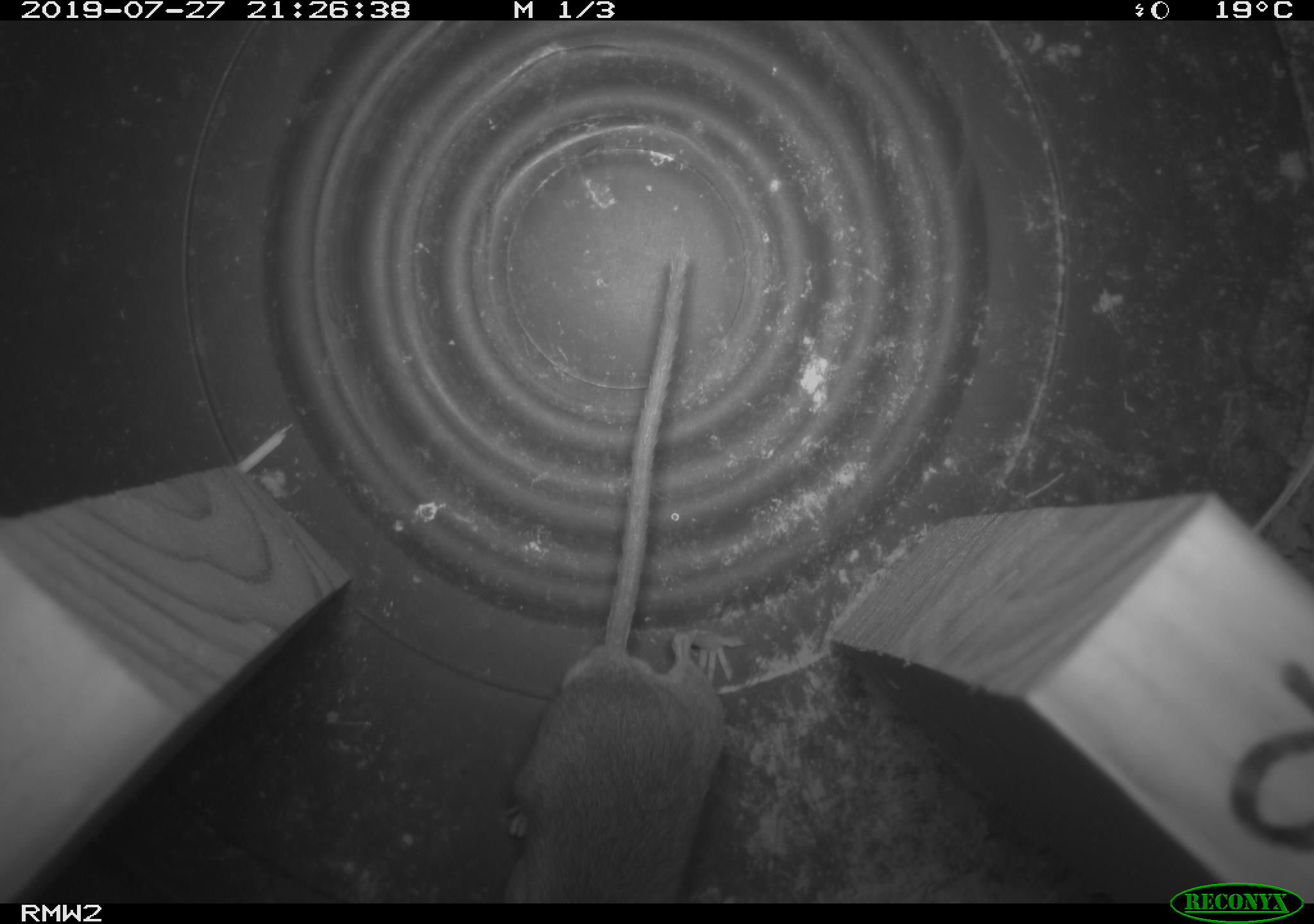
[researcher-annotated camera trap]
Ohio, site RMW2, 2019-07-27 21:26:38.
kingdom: Animalia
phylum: Chordata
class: Mammalia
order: Rodentia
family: Cricetidae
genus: Peromyscus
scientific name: Peromyscus leucopus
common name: white-footed mouse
White-footed mouse (Peromyscus leucopus).